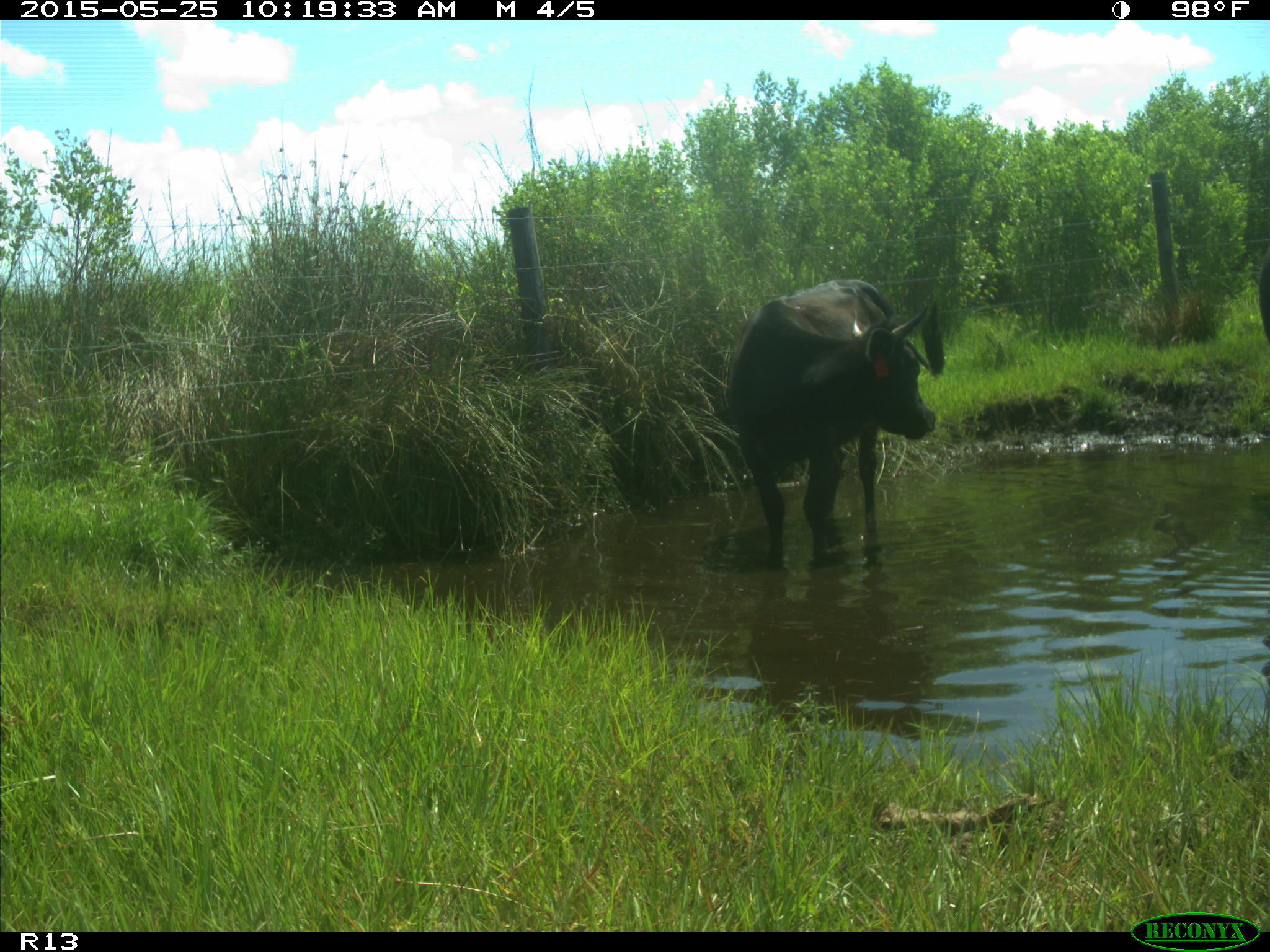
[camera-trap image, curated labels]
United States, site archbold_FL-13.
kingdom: Animalia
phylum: Chordata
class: Mammalia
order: Artiodactyla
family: Bovidae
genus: Bos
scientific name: Bos taurus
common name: domestic cow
Bos taurus (domestic cow).